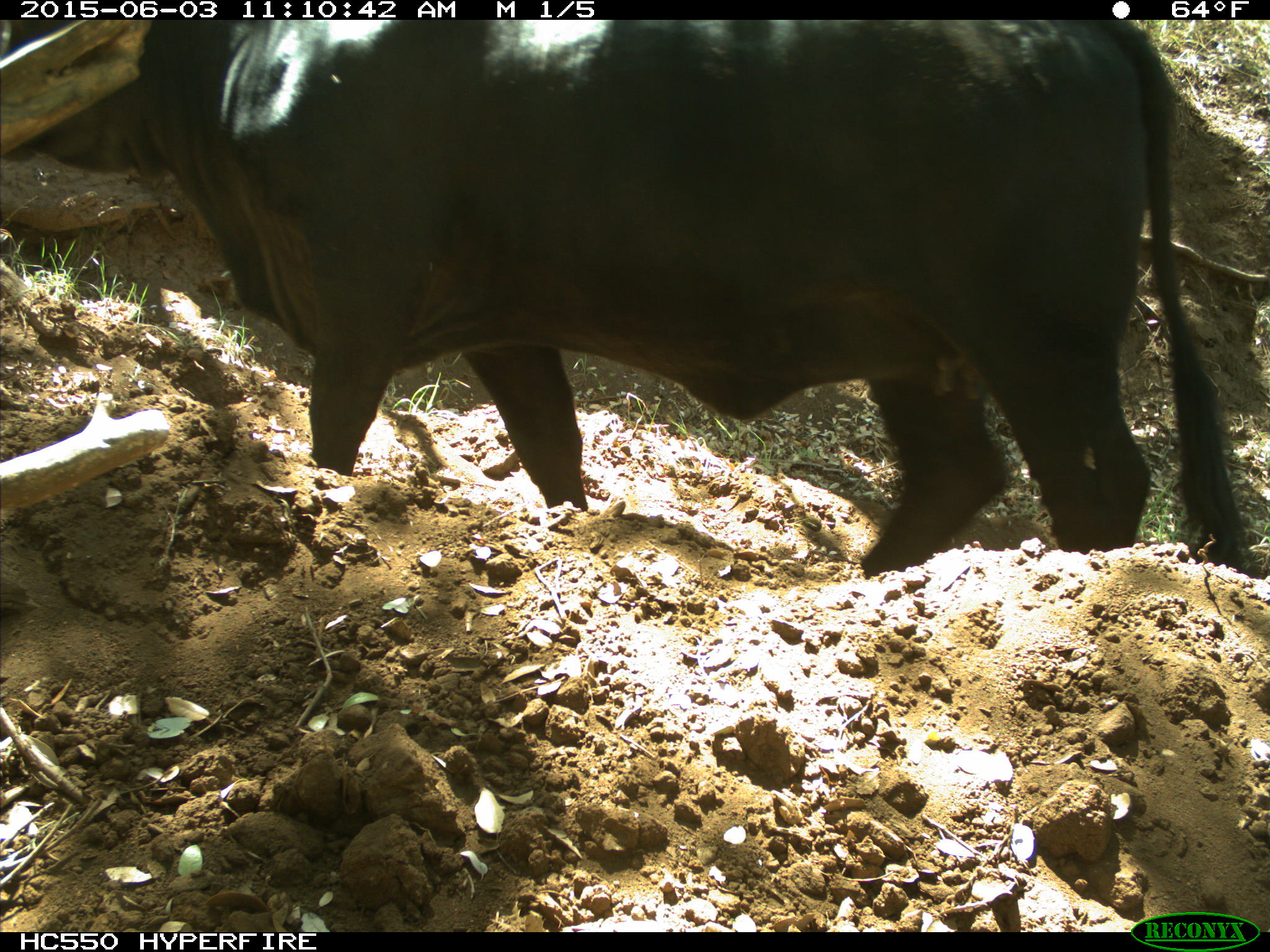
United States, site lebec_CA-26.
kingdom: Animalia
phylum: Chordata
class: Mammalia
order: Artiodactyla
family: Bovidae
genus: Bos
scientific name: Bos taurus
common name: domestic cow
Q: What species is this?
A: Bos taurus (domestic cow).